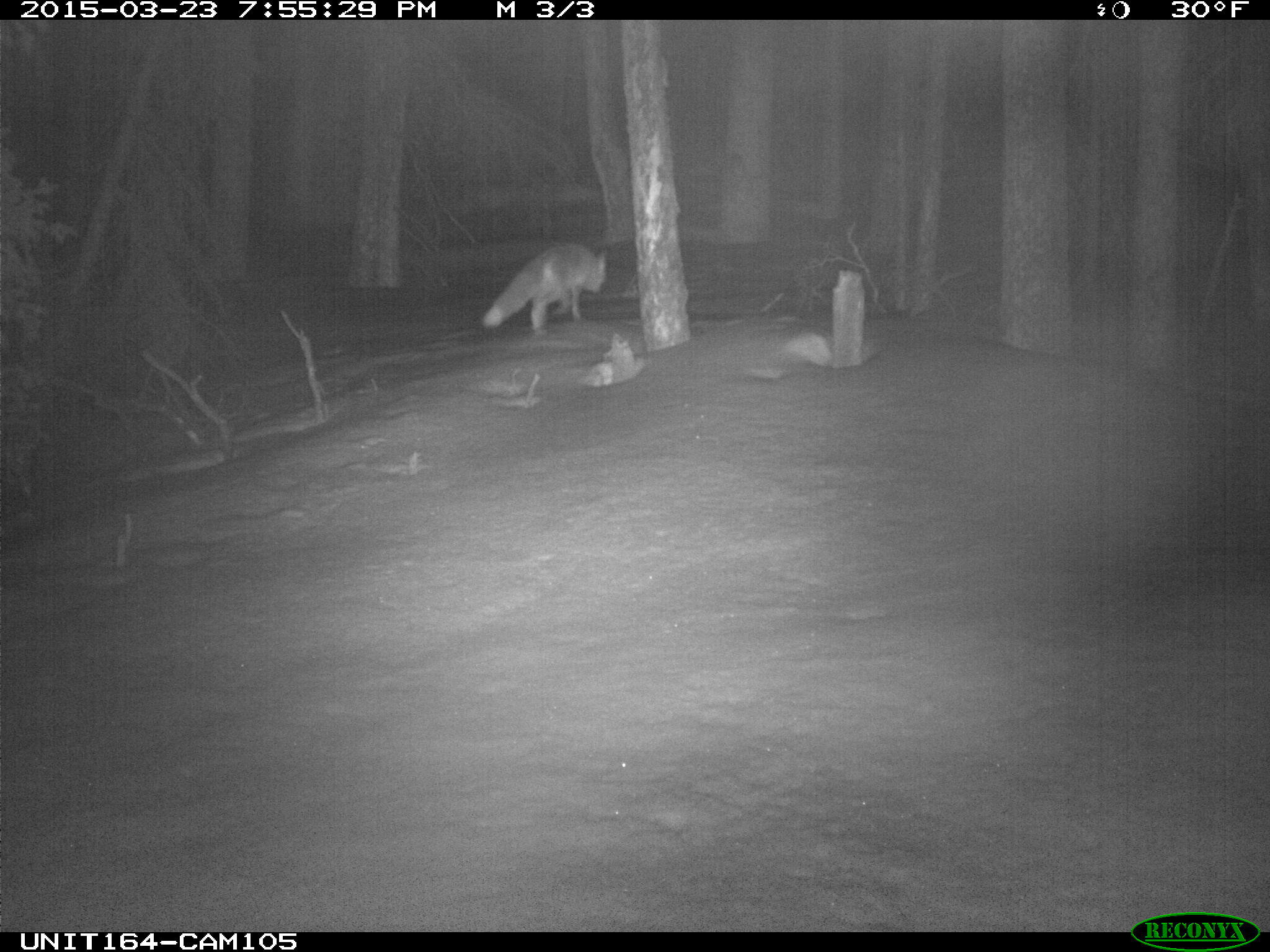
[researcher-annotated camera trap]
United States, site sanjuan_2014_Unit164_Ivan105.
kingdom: Animalia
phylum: Chordata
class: Mammalia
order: Carnivora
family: Canidae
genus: Vulpes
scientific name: Vulpes vulpes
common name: red fox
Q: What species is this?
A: Vulpes vulpes (red fox).